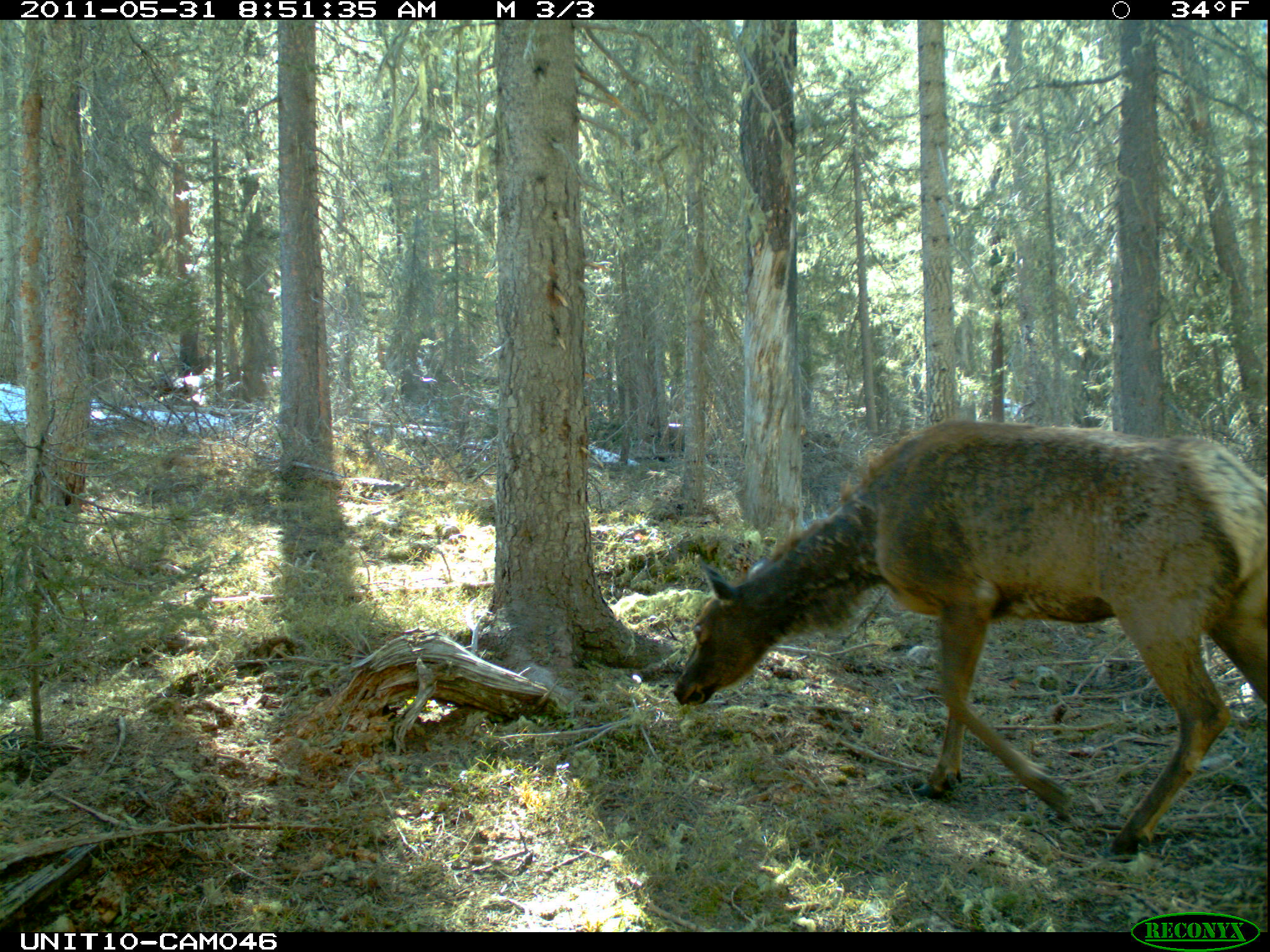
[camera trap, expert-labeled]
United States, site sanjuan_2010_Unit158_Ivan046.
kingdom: Animalia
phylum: Chordata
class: Mammalia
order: Artiodactyla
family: Cervidae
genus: Cervus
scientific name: Cervus elaphus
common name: red deer